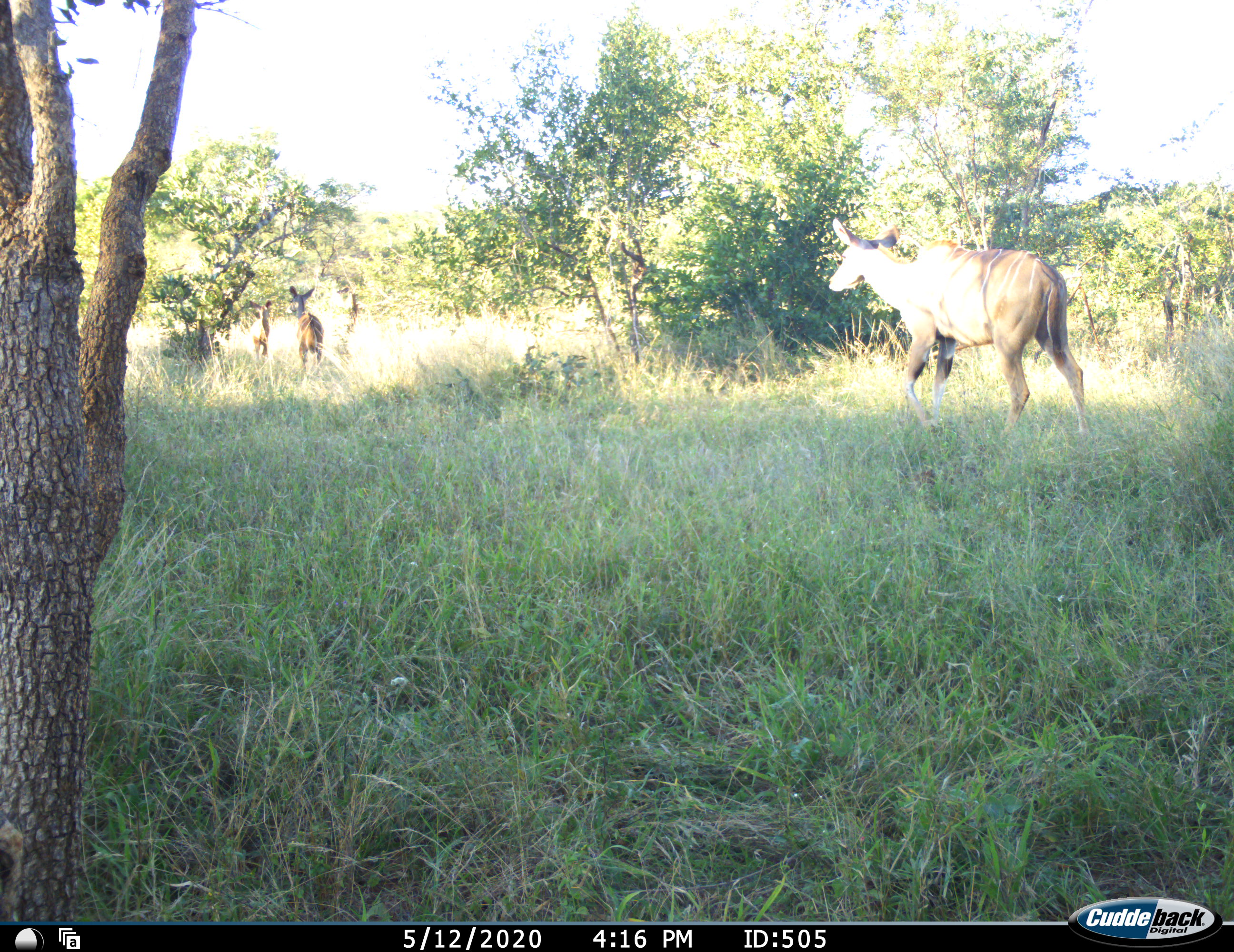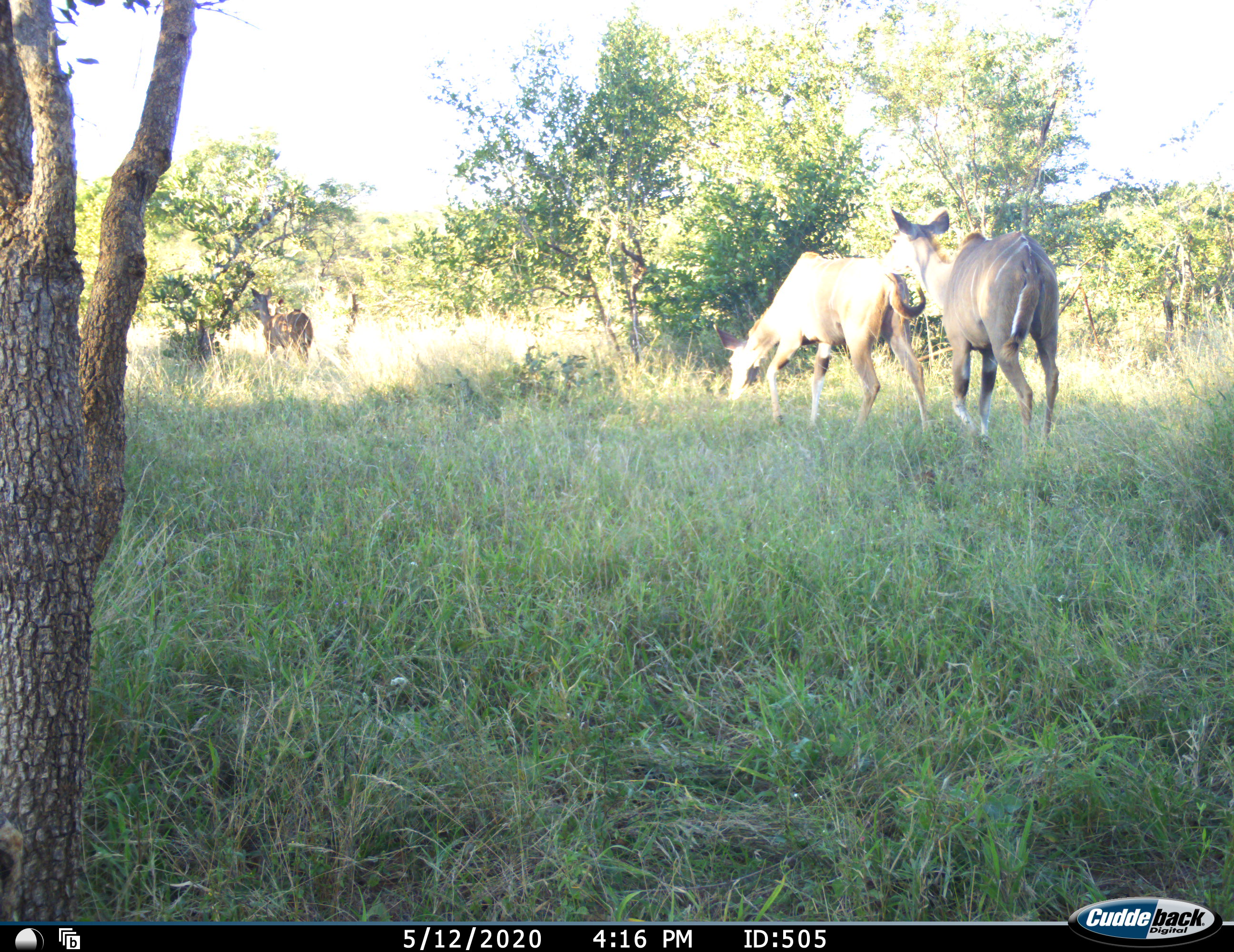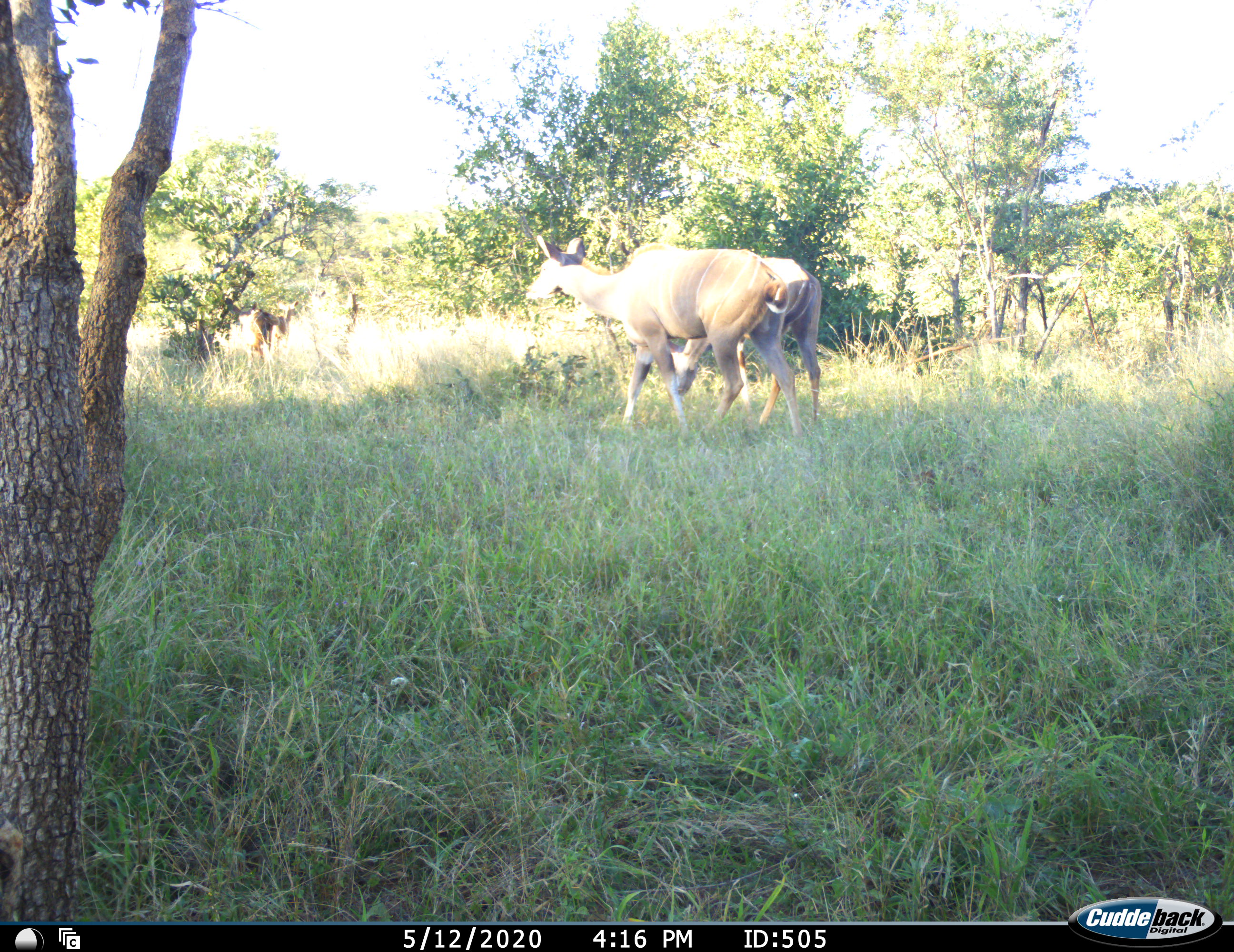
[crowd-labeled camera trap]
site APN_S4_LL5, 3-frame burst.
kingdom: Animalia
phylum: Chordata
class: Mammalia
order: Artiodactyla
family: Bovidae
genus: Tragelaphus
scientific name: Tragelaphus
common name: kudu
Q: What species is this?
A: Kudu (Tragelaphus).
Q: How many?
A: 3.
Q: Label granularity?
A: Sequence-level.